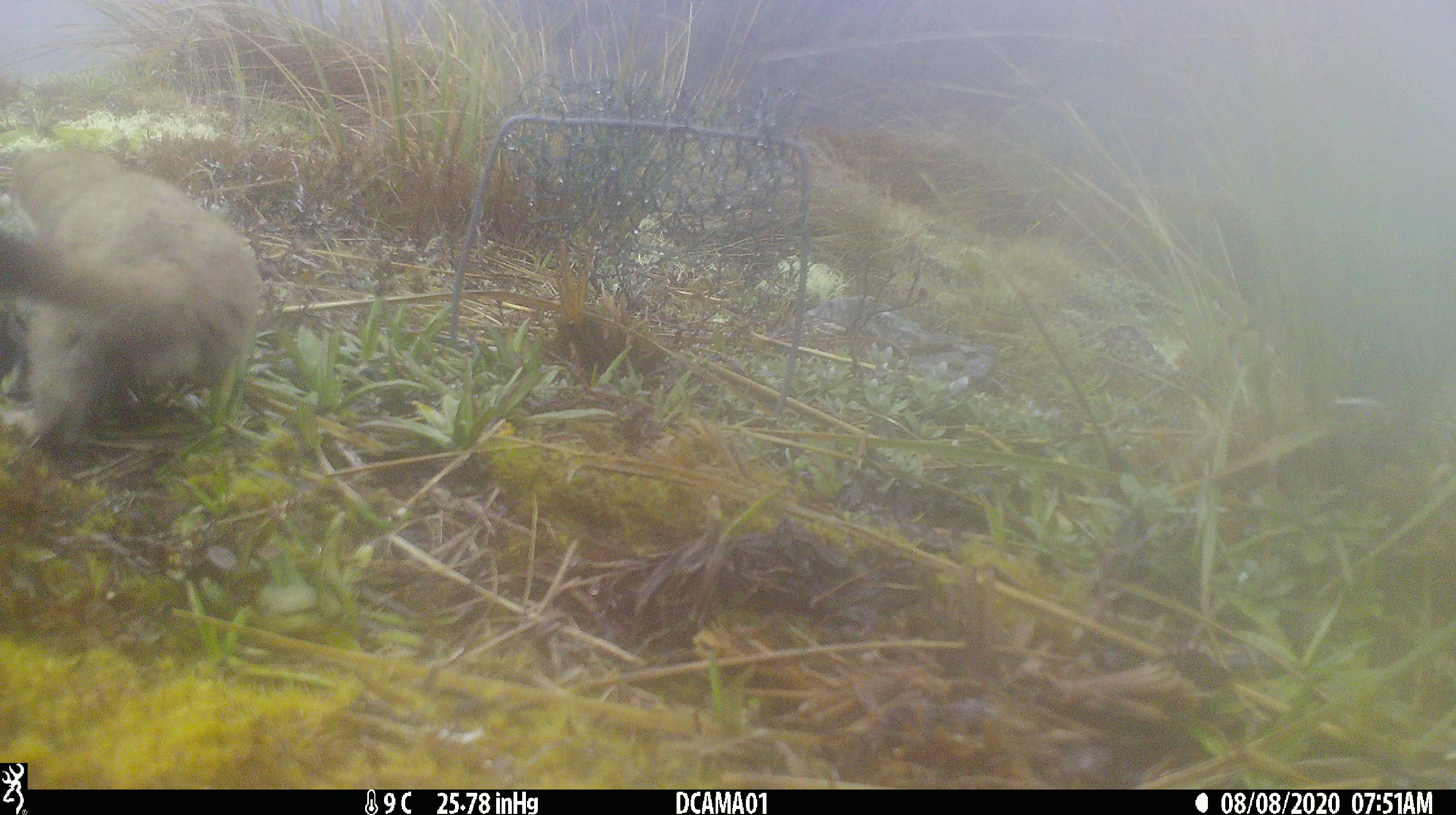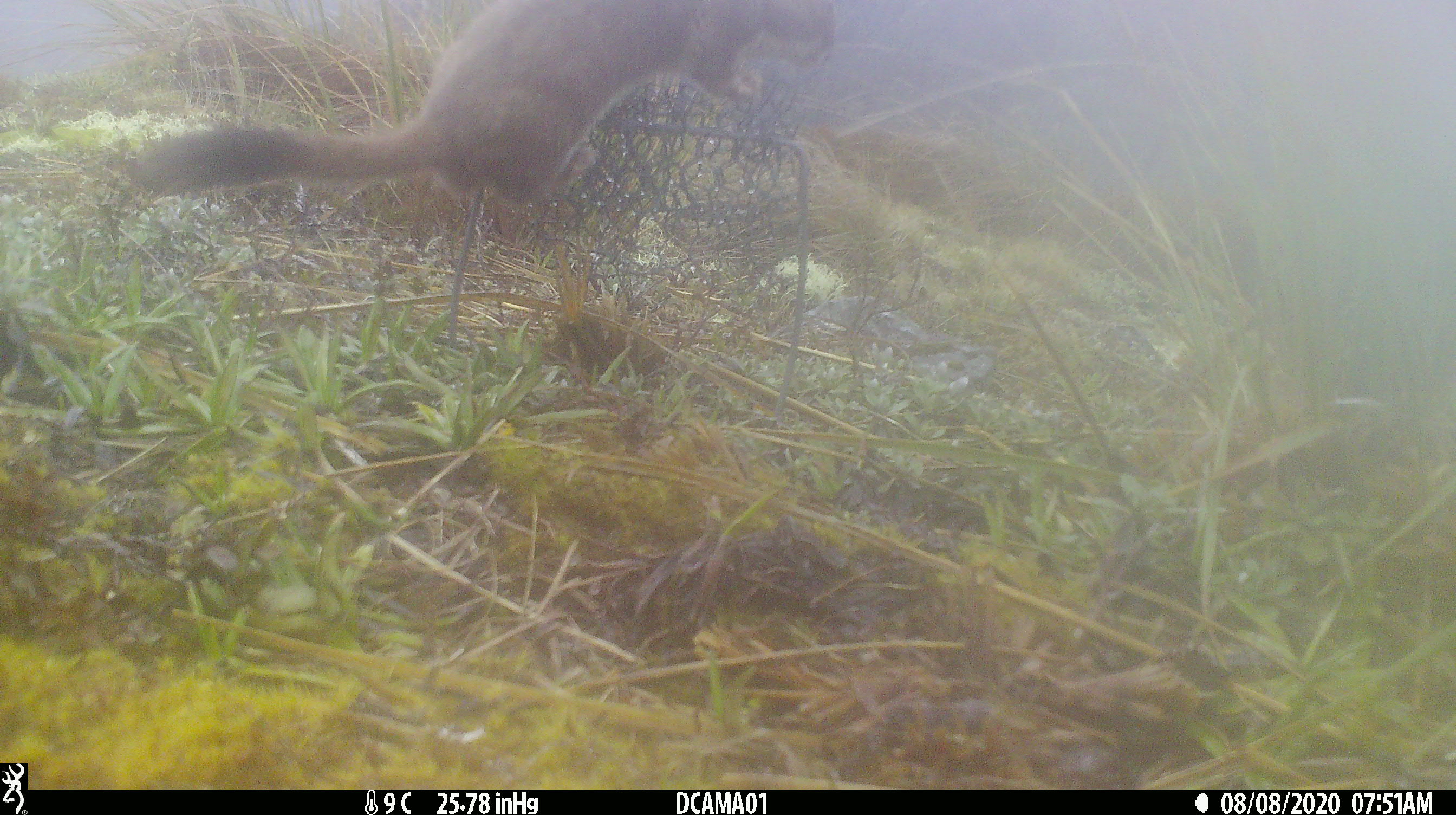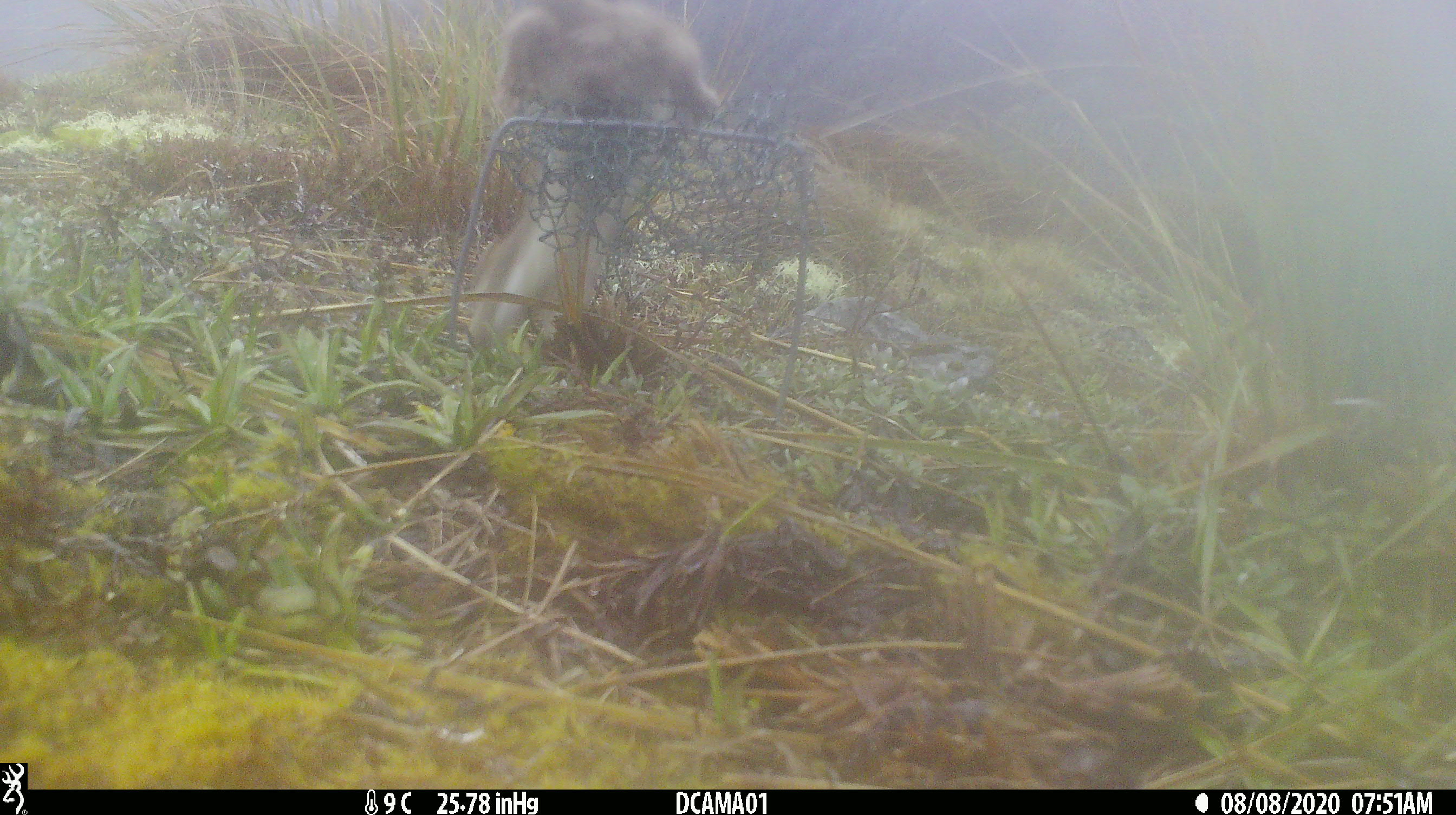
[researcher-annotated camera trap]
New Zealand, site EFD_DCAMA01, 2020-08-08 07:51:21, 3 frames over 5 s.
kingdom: Animalia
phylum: Chordata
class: Mammalia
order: Carnivora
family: Mustelidae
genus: Mustela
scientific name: Mustela erminea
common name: stoat